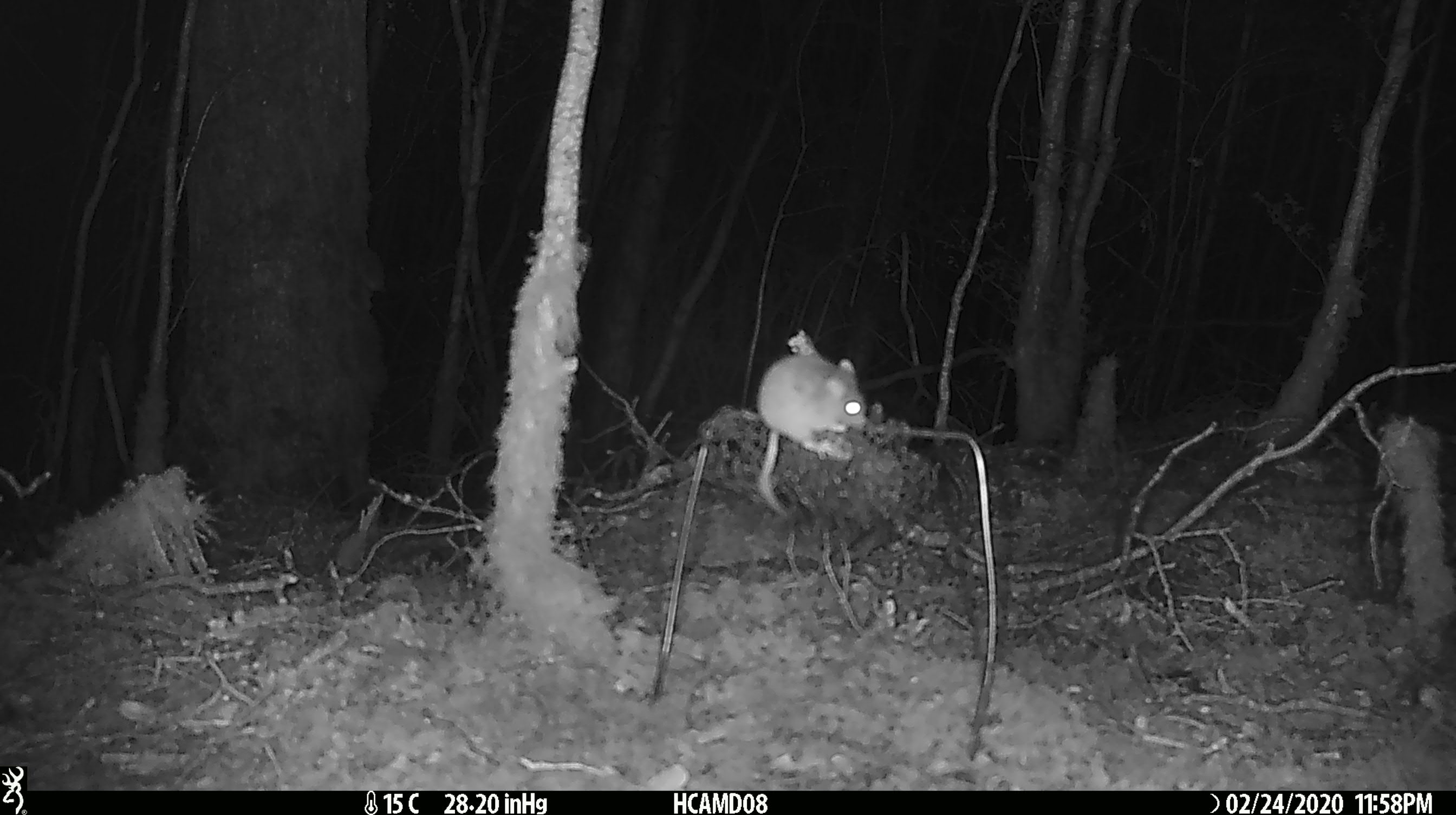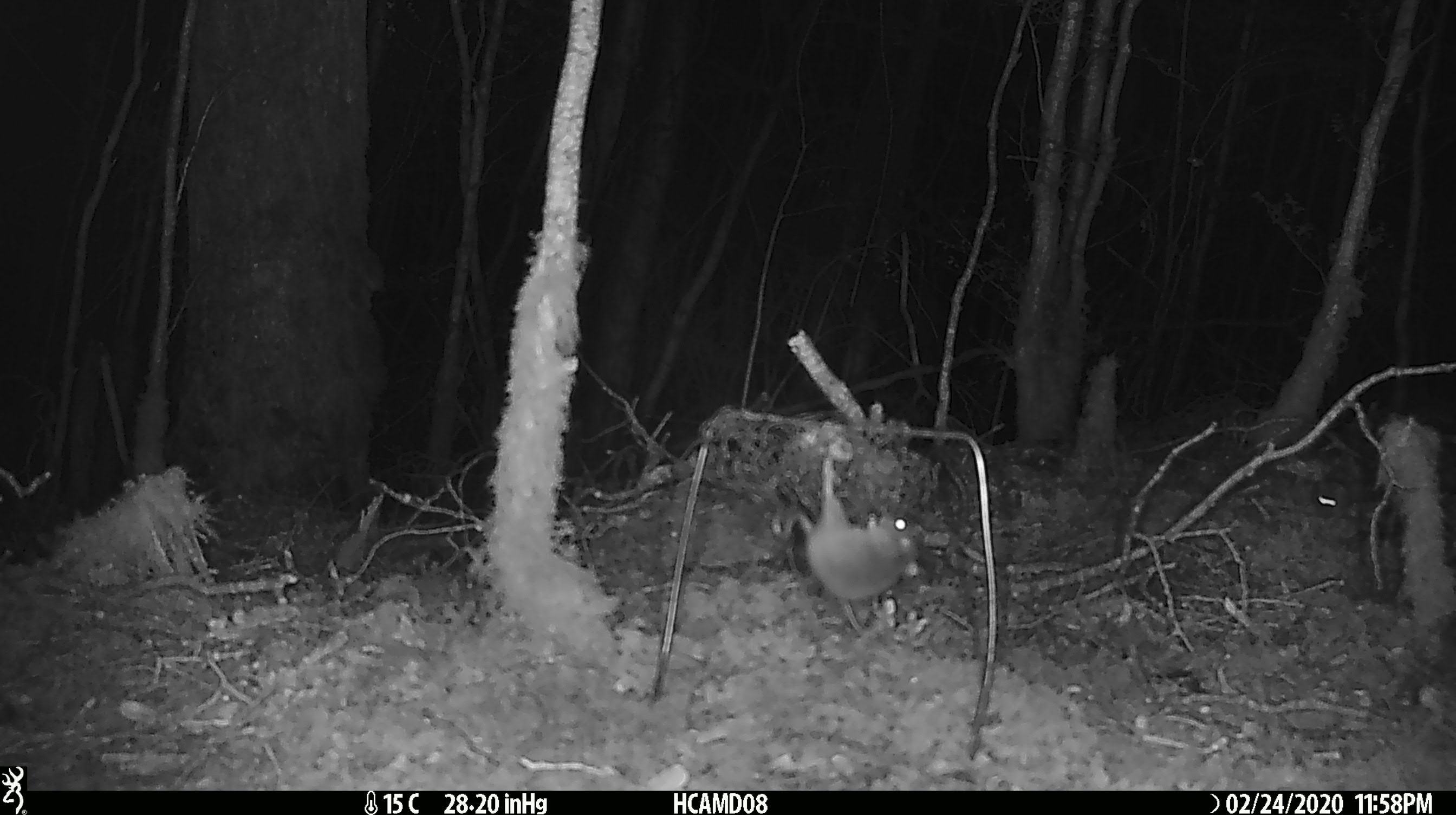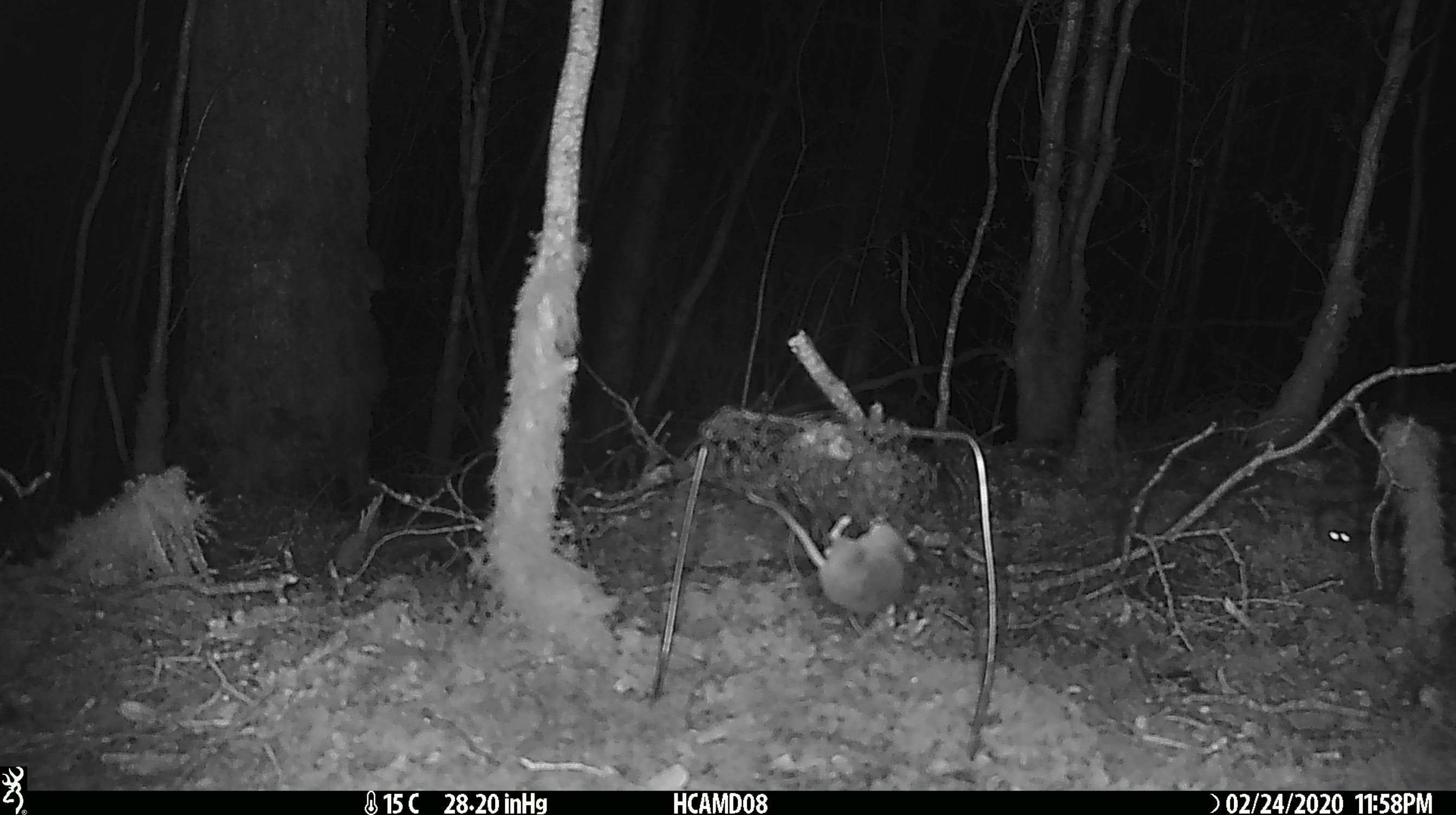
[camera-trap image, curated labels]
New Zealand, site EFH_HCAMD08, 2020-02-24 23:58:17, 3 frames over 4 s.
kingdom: Animalia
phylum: Chordata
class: Mammalia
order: Rodentia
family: Muridae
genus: Mus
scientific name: Mus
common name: mouse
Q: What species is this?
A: Mouse (Mus).